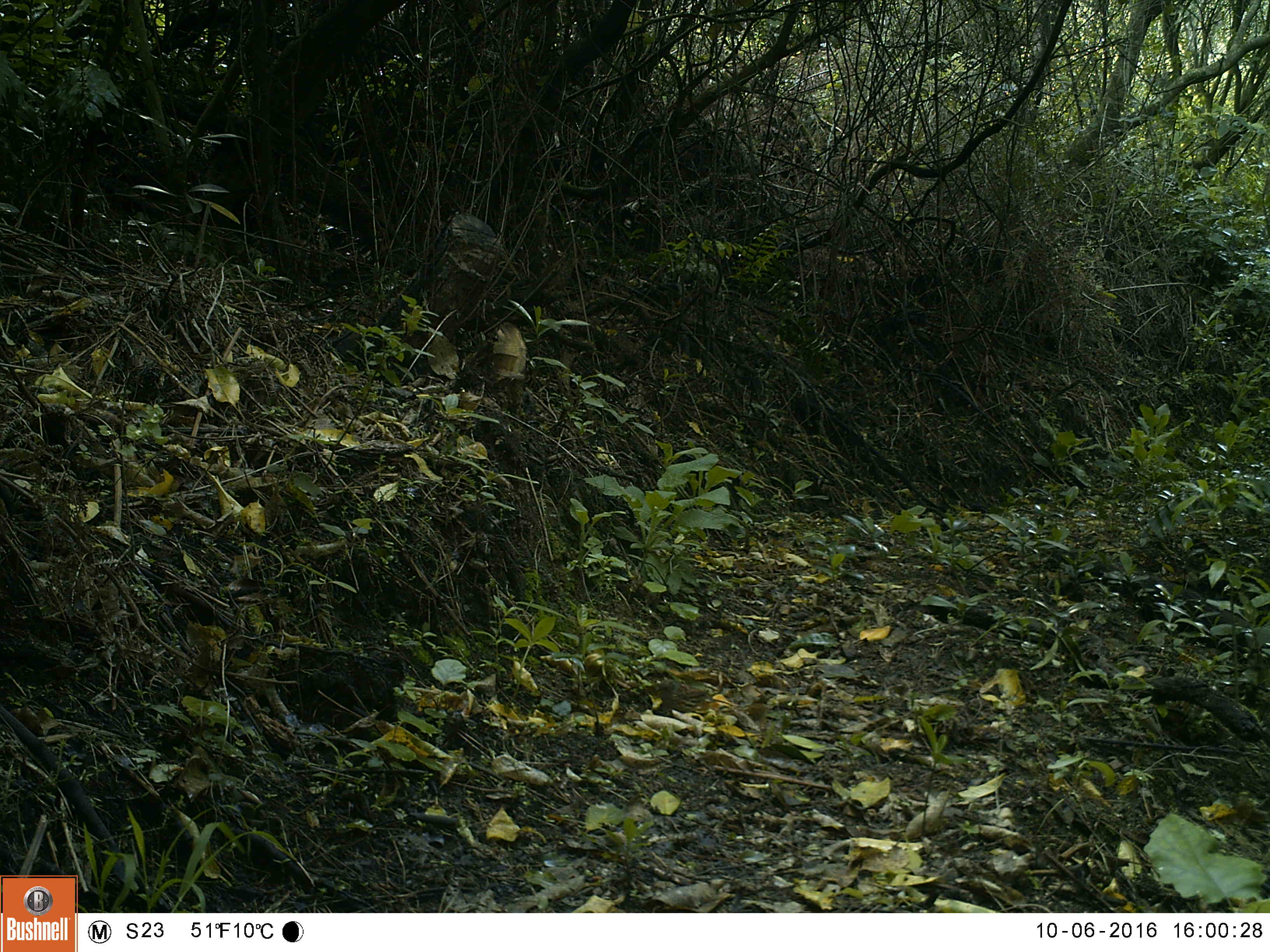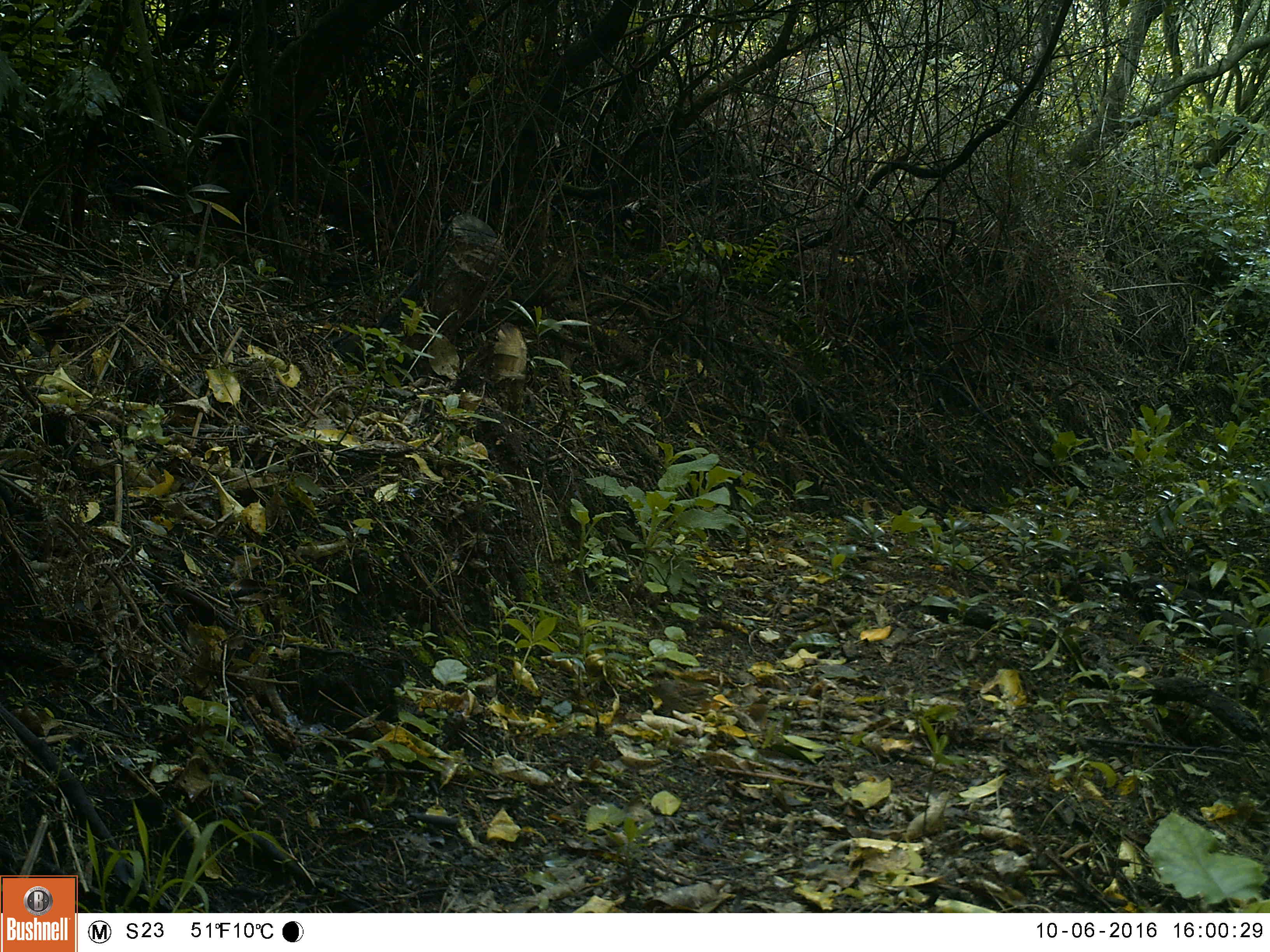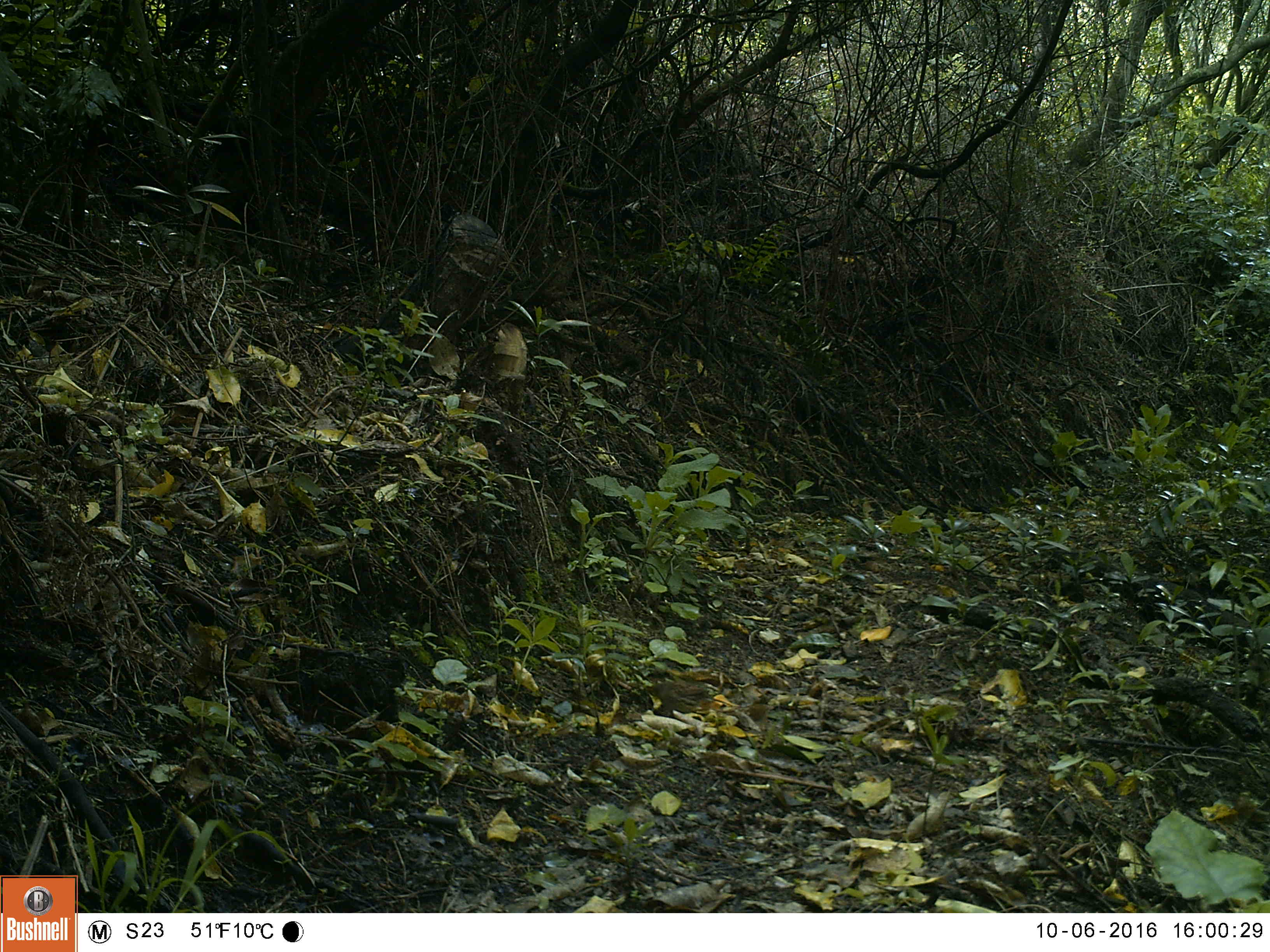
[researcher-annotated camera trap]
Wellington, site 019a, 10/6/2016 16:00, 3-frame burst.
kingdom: Animalia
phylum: Chordata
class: Aves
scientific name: Aves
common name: bird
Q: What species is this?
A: Bird (Aves).